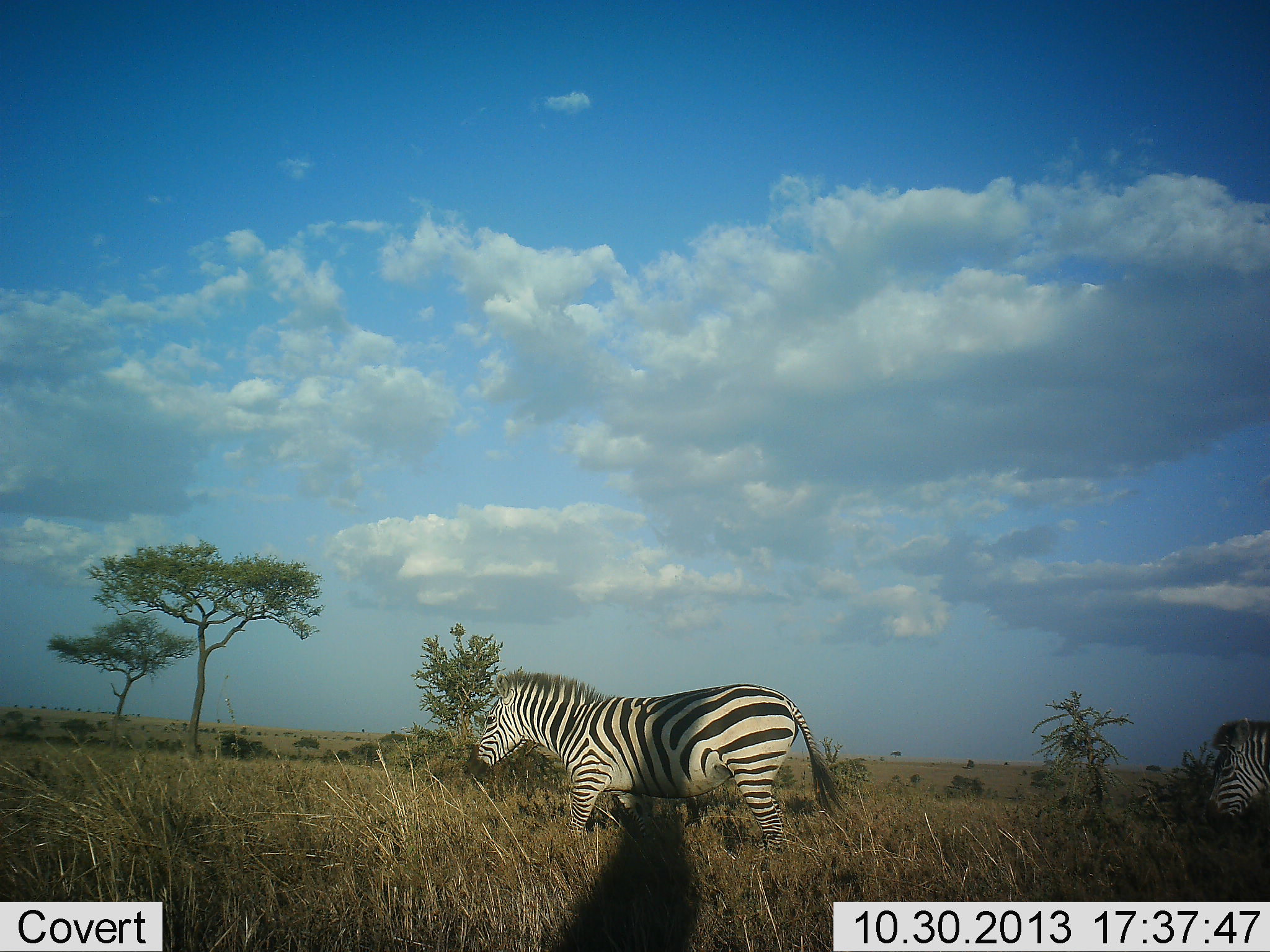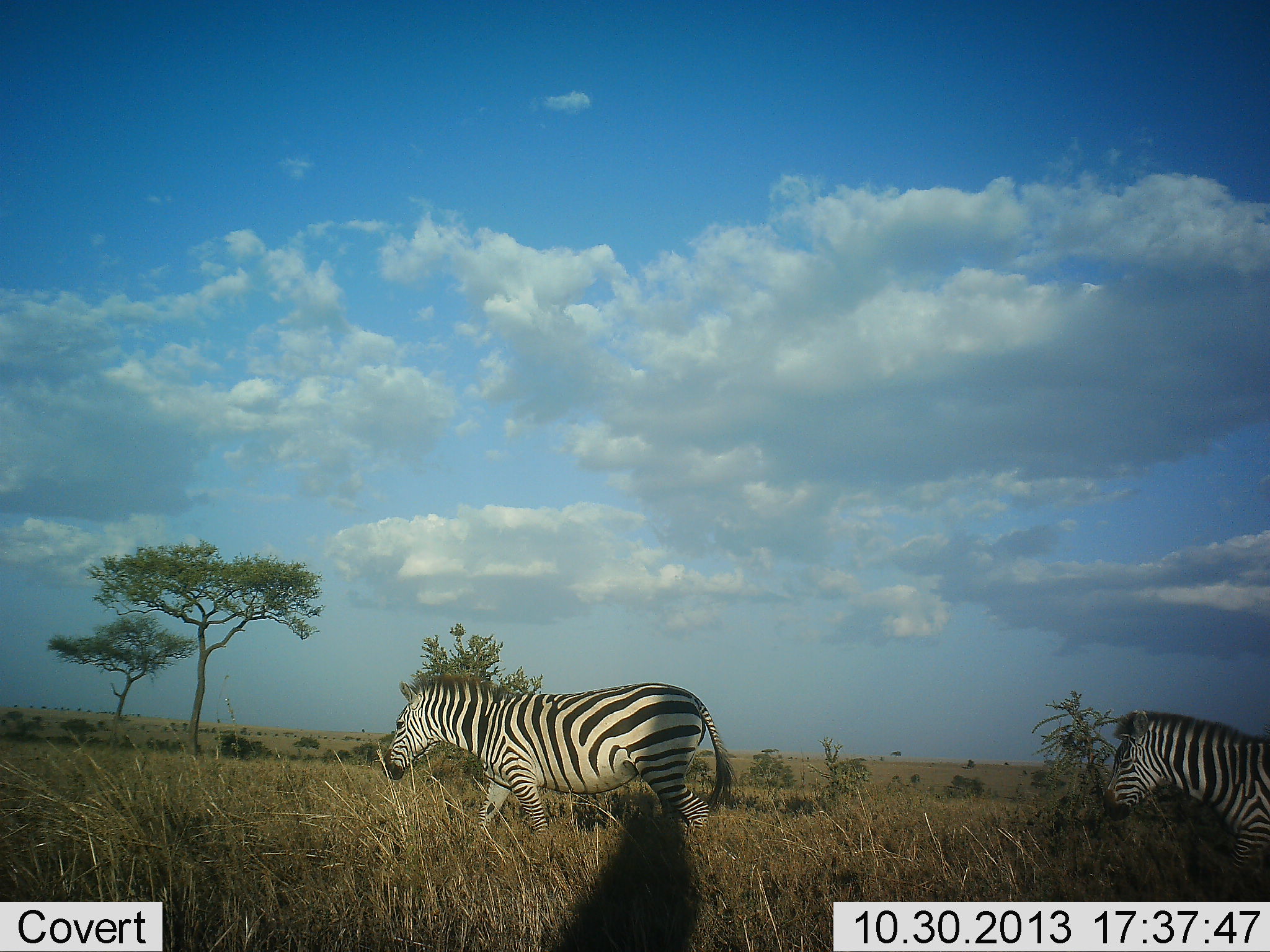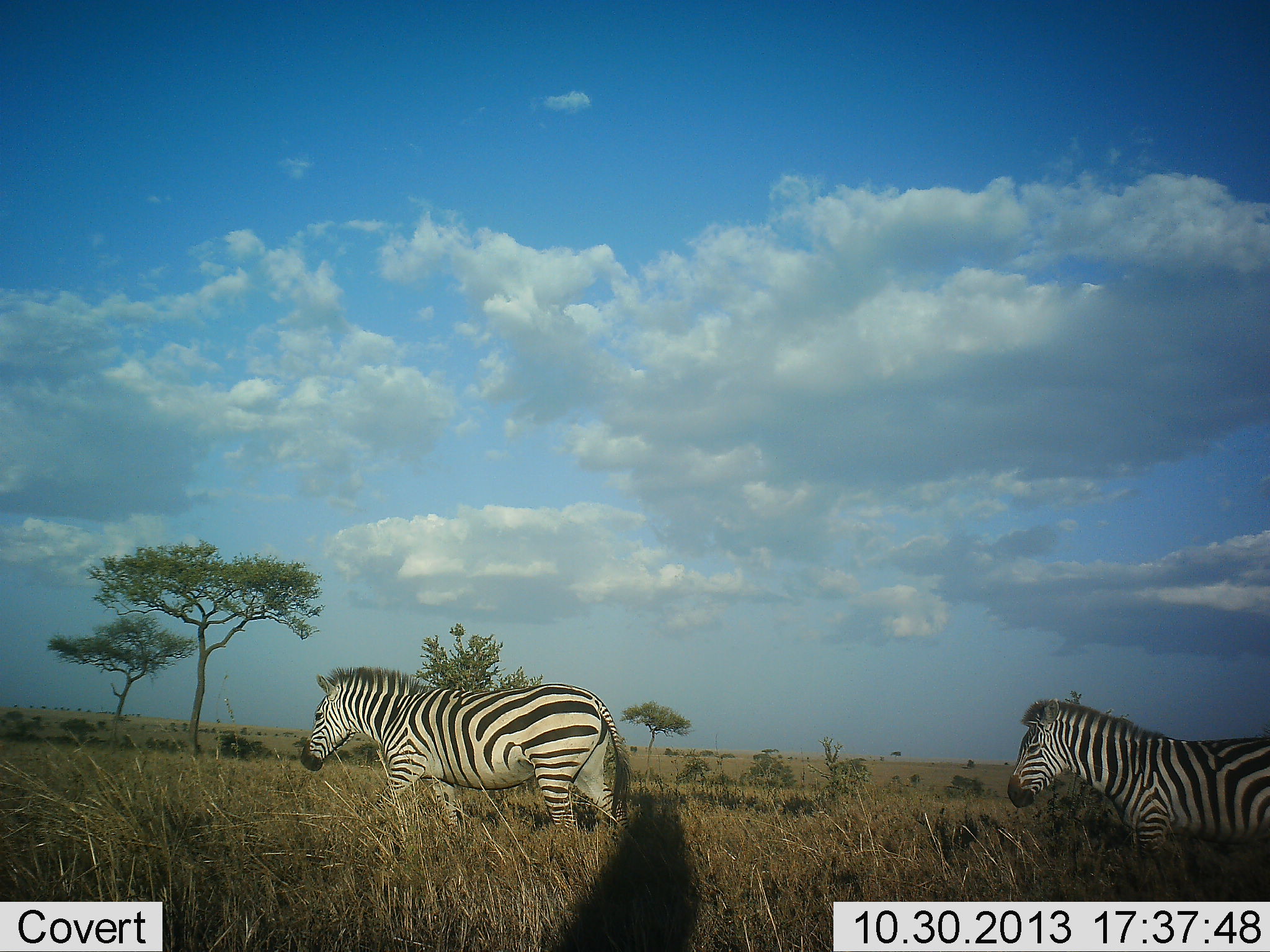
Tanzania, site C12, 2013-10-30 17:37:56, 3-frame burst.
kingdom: Animalia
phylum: Chordata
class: Mammalia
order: Perissodactyla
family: Equidae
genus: Equus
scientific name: Equus quagga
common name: plains zebra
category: zebra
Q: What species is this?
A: Zebra (plains zebra) (Equus quagga).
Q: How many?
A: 2.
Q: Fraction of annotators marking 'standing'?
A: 0%.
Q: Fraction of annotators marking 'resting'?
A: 0%.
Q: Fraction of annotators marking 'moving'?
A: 100%.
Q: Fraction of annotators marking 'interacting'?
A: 0%.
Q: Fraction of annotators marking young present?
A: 0%.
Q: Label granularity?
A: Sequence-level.